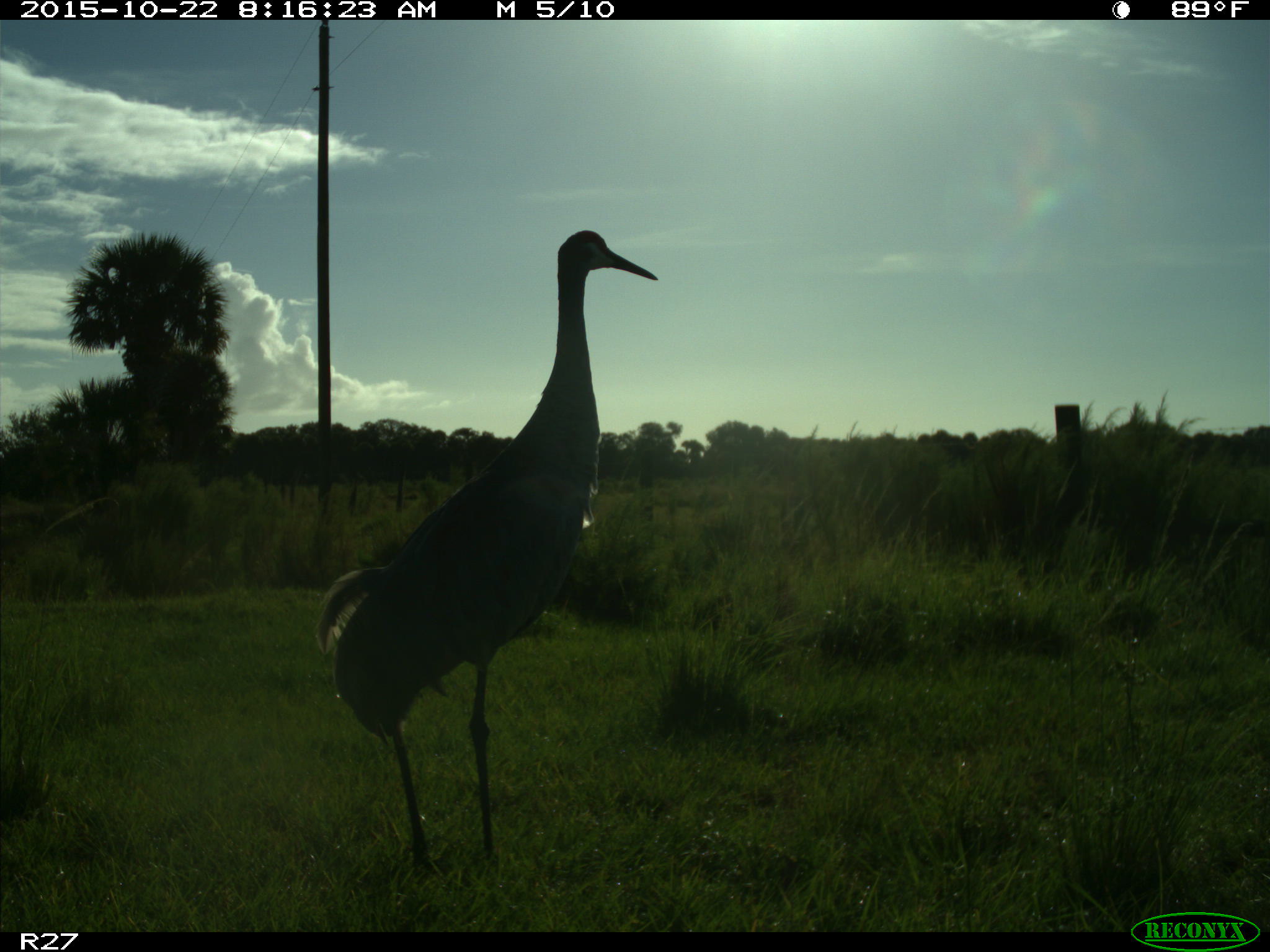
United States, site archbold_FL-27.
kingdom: Animalia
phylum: Chordata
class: Aves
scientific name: Aves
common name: birds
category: unidentified bird